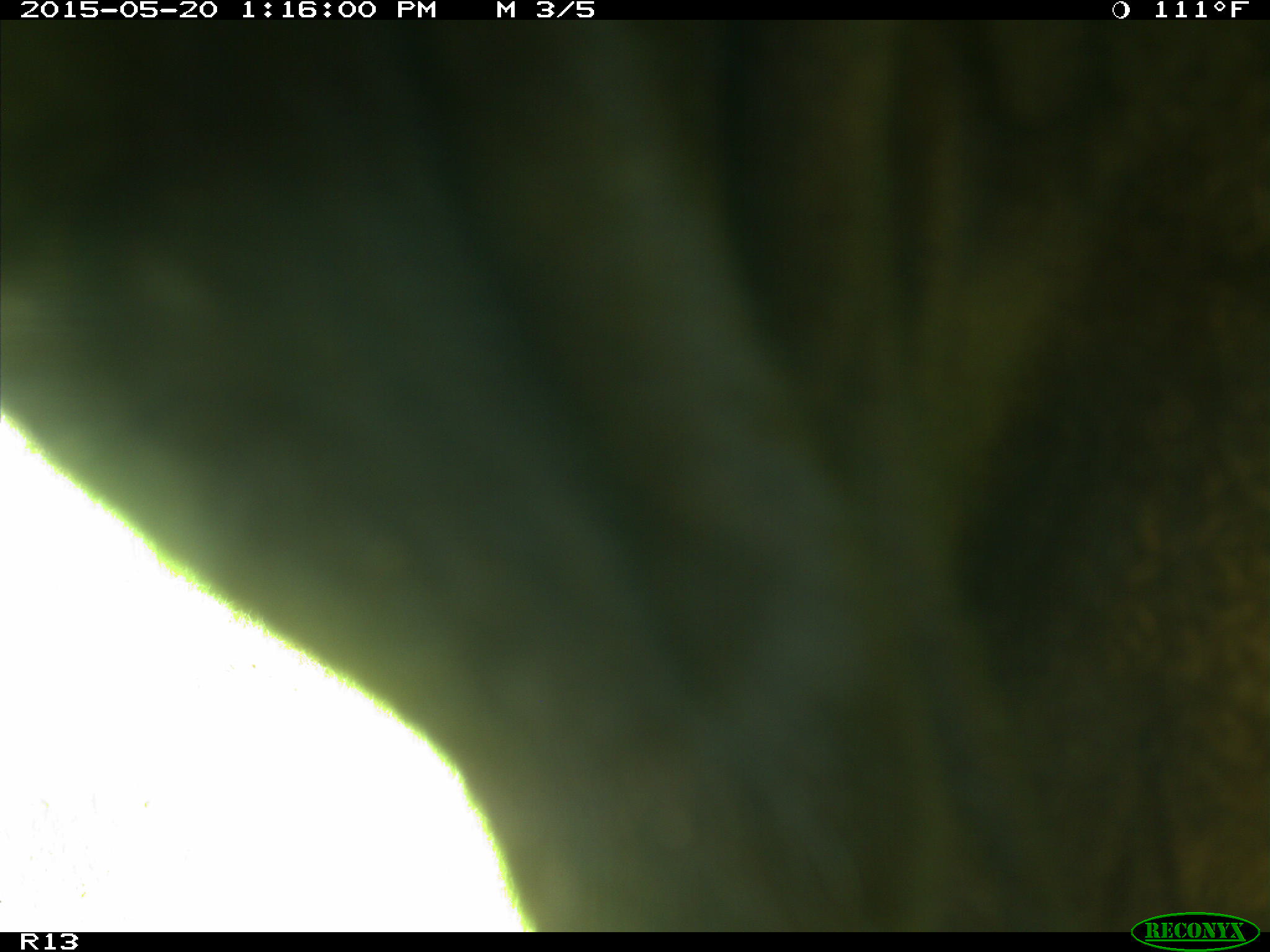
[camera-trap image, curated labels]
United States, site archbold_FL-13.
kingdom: Animalia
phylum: Chordata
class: Mammalia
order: Artiodactyla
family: Bovidae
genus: Bos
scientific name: Bos taurus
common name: domestic cow